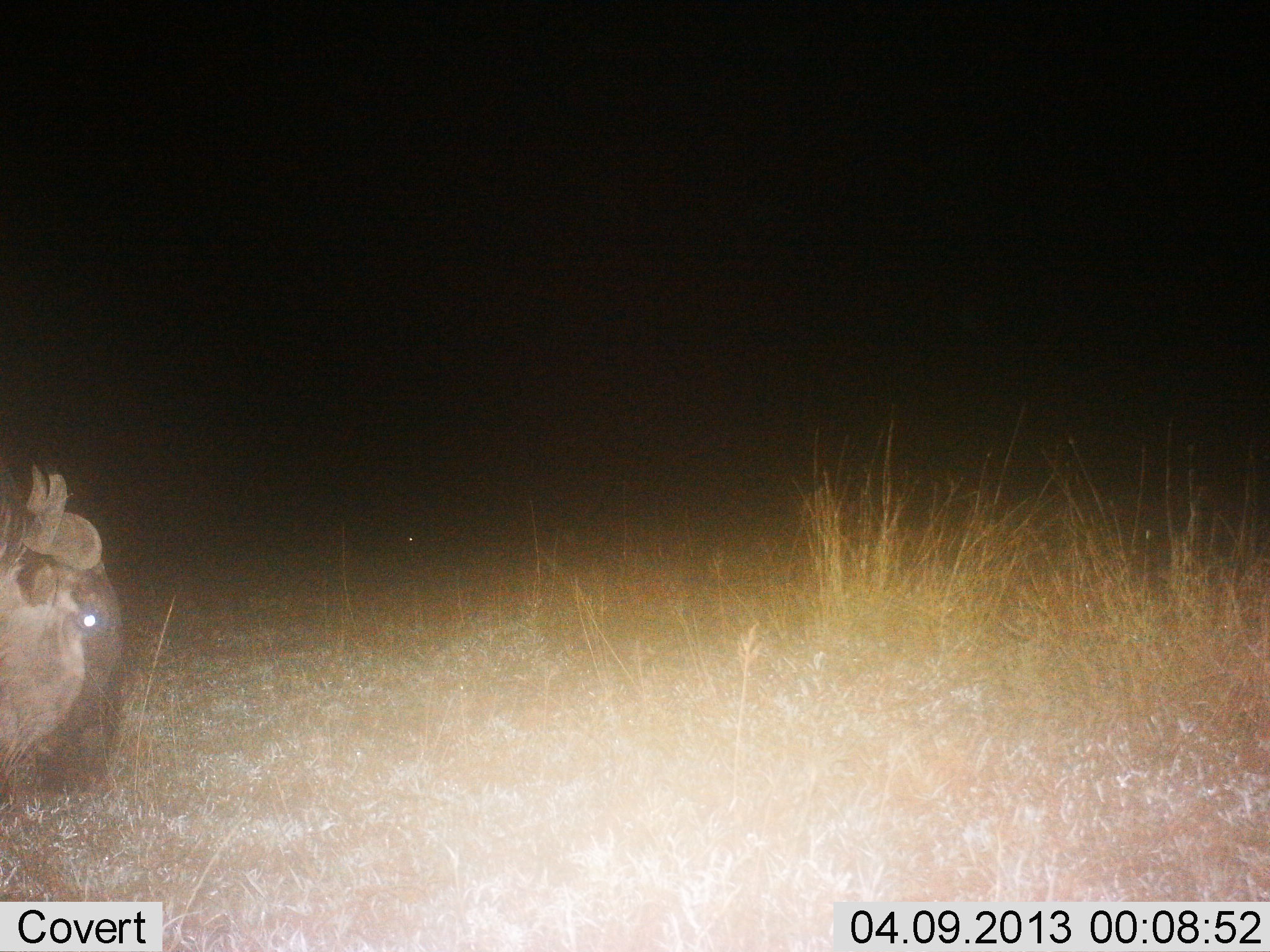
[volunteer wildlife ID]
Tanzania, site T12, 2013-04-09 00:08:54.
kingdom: Animalia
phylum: Chordata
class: Mammalia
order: Artiodactyla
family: Bovidae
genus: Connochaetes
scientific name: Connochaetes taurinus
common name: blue wildebeest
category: wildebeest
Wildebeest (blue wildebeest) (Connochaetes taurinus), count 1. Behavior (volunteer vote fractions): standing 42%, resting 8%, moving 8%, interacting 0%. Young present (vote fraction): 0%. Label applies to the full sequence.